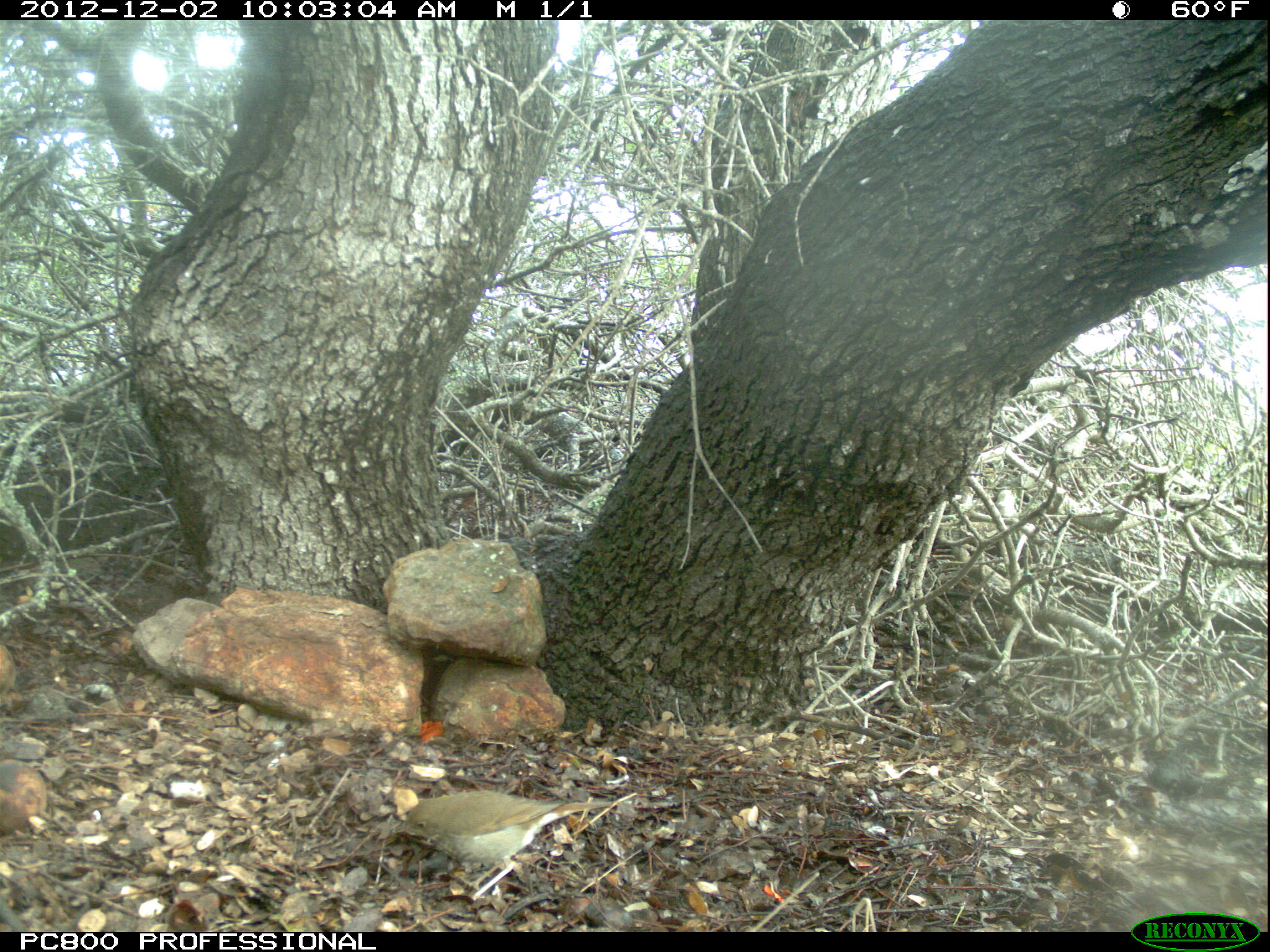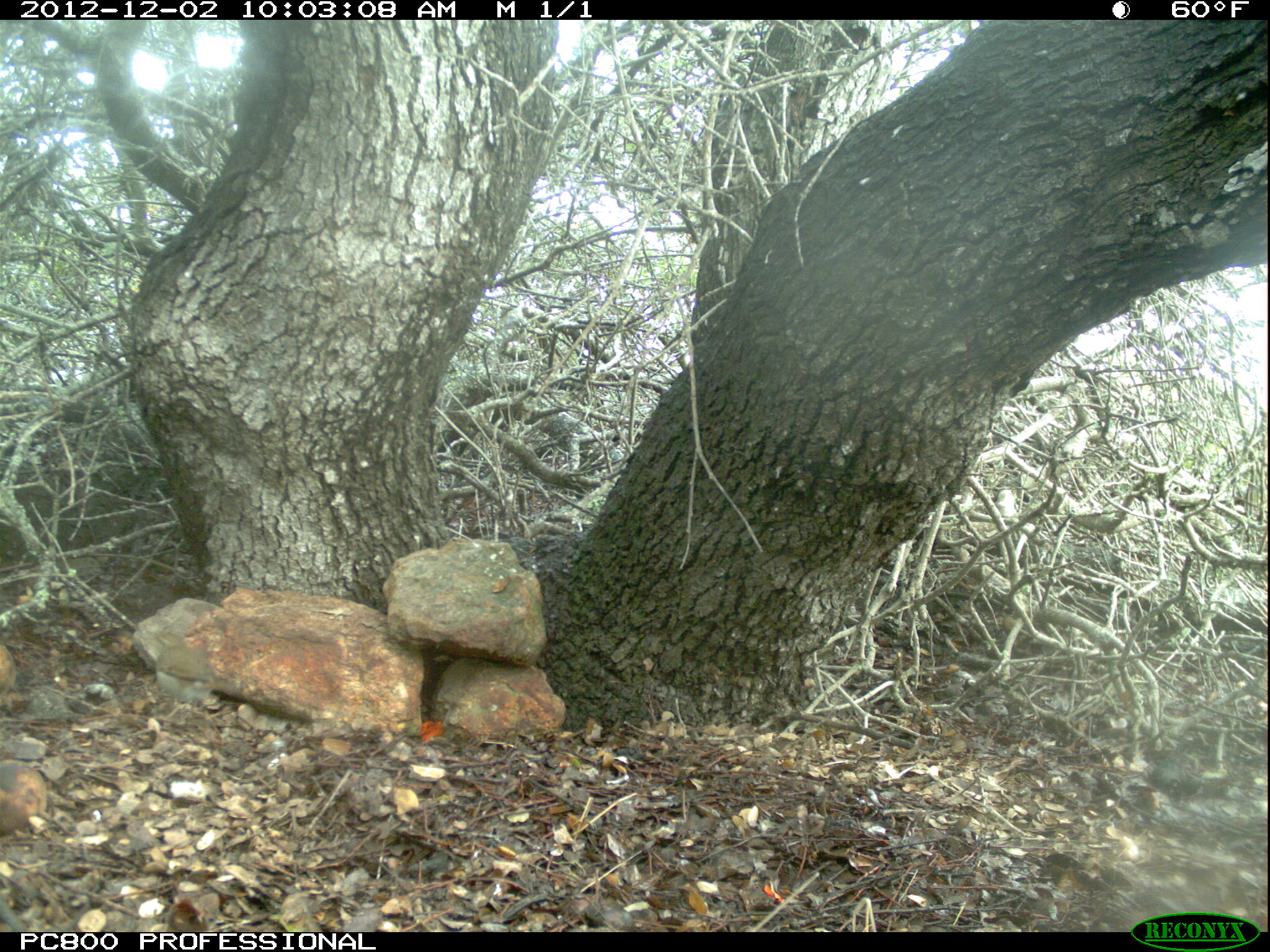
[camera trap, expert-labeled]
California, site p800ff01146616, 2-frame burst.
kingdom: Animalia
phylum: Chordata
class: Aves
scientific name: Aves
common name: bird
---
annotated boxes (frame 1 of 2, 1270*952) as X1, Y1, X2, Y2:
bird: 389, 789, 614, 901